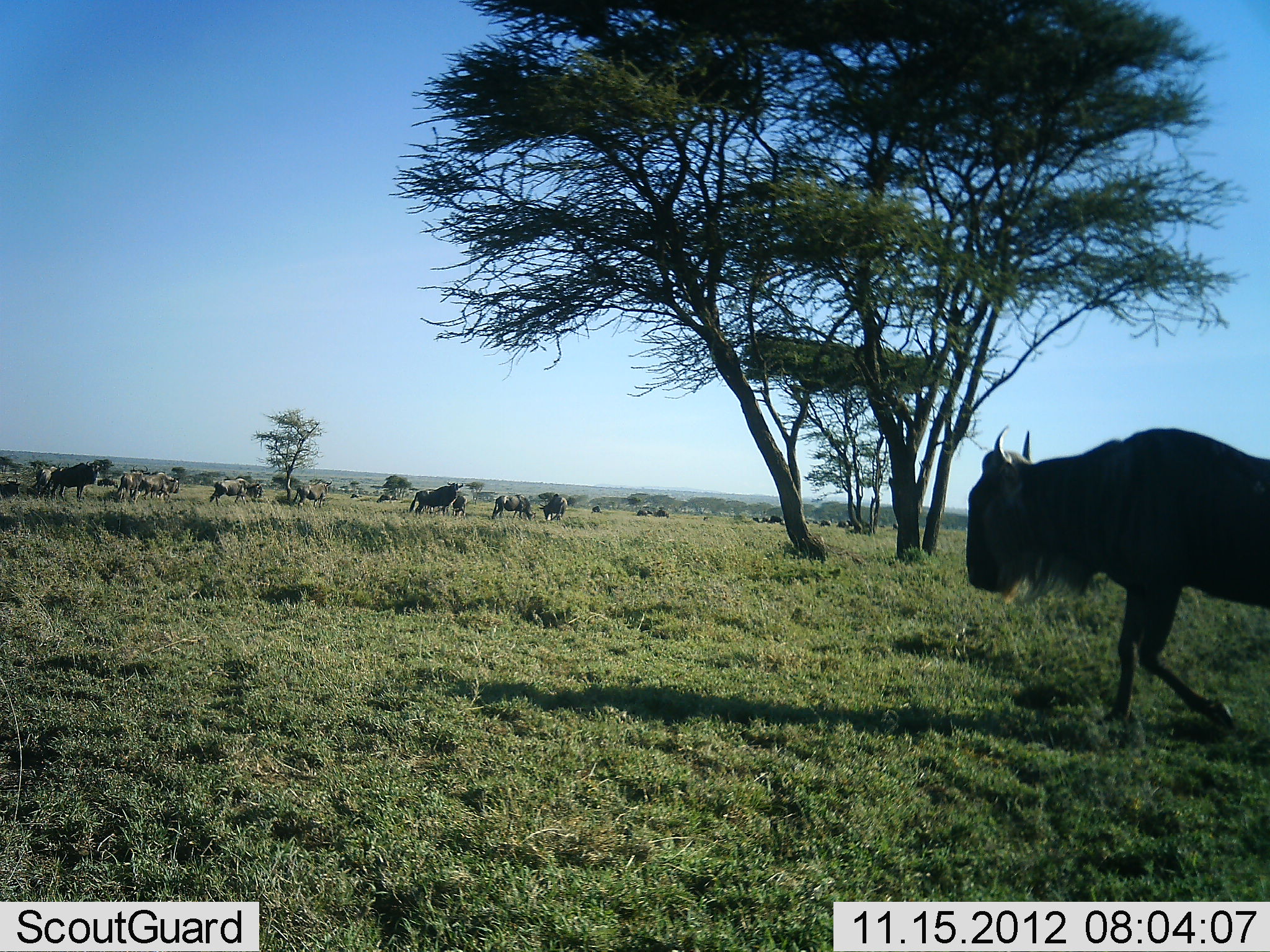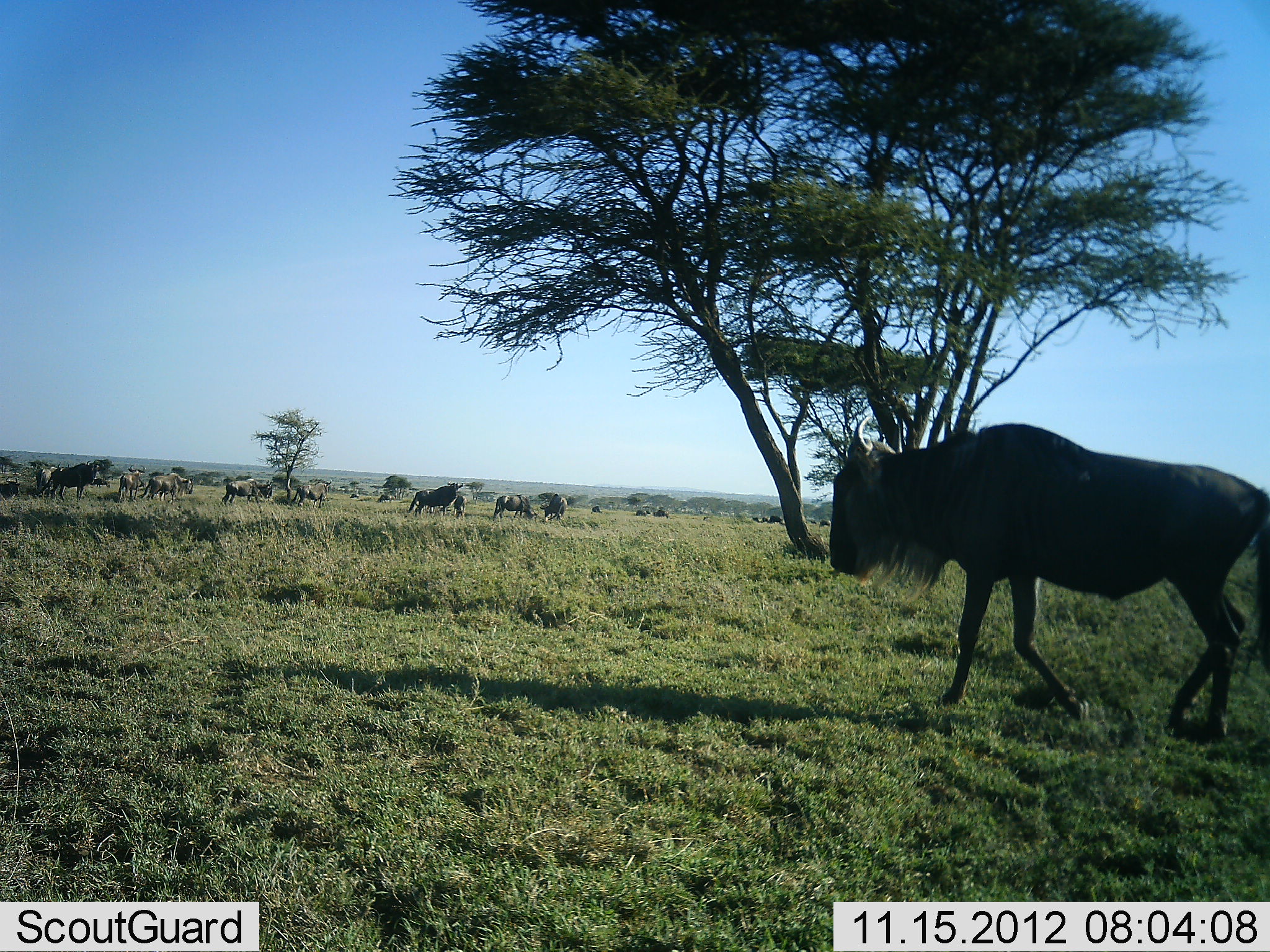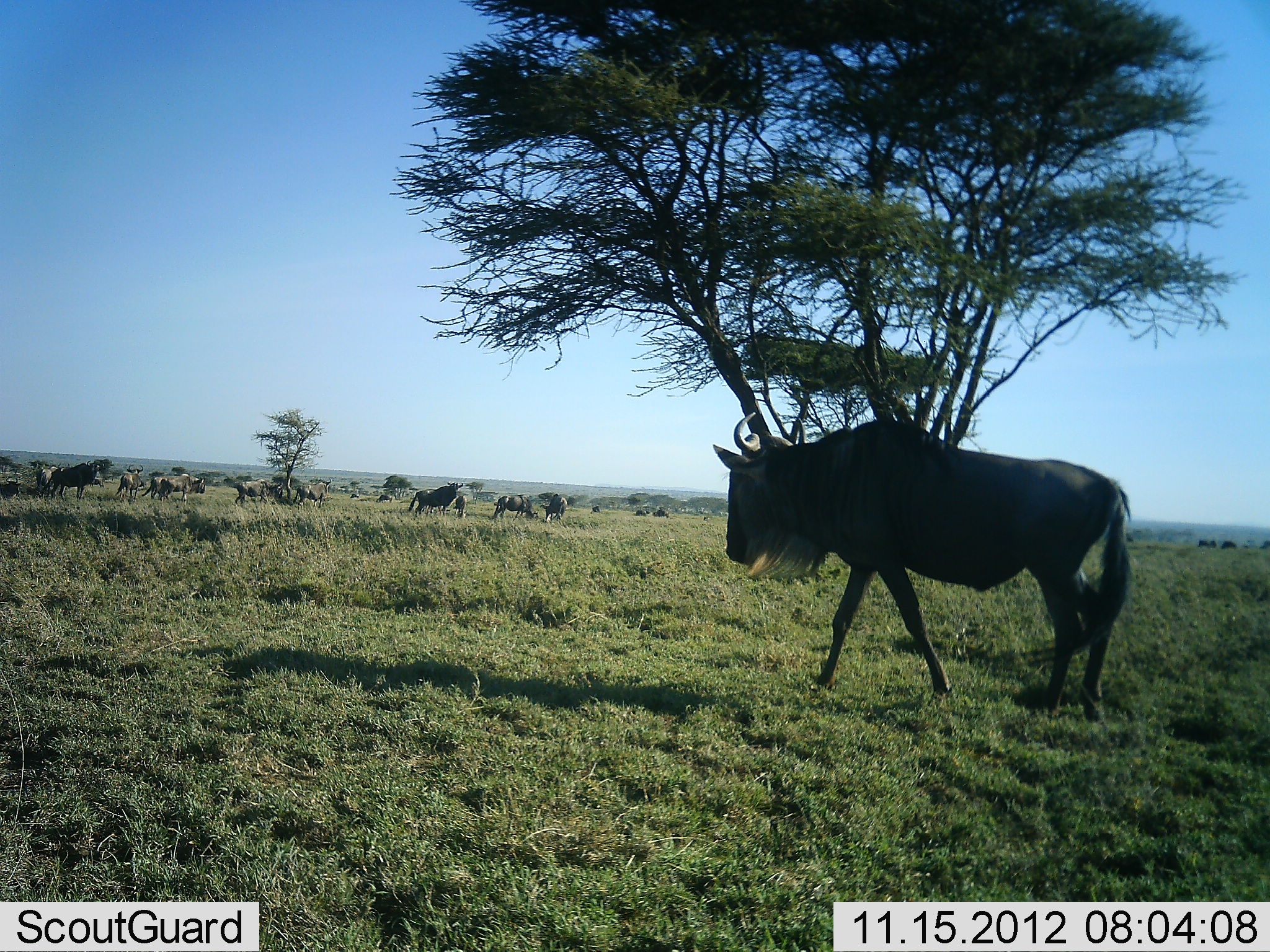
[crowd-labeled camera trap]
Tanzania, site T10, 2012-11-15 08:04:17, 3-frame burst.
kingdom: Animalia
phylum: Chordata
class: Mammalia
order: Artiodactyla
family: Bovidae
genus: Connochaetes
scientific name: Connochaetes taurinus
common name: blue wildebeest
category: wildebeest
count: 11-50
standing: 40%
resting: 0%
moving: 90%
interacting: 0%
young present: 0%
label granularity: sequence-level